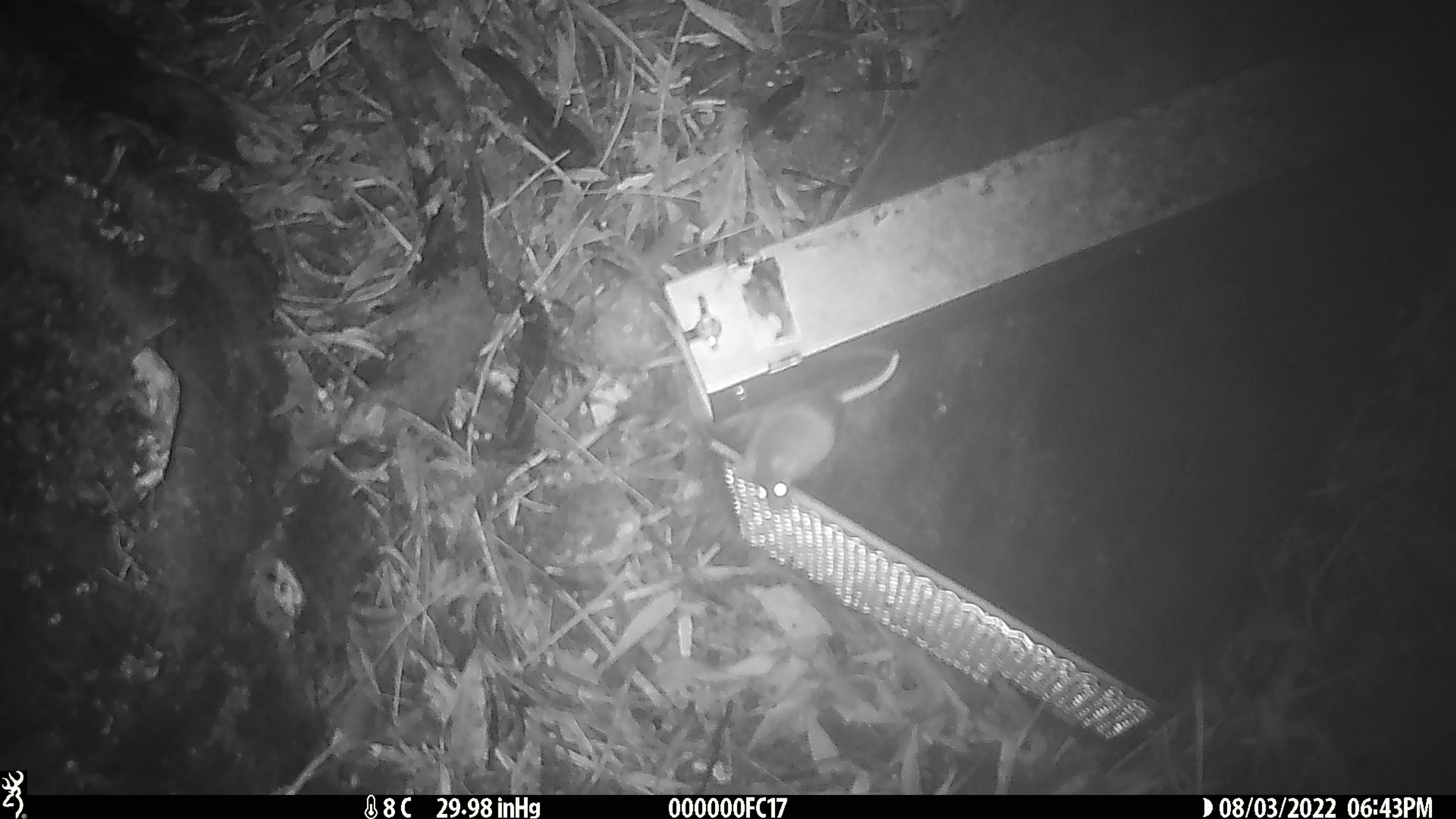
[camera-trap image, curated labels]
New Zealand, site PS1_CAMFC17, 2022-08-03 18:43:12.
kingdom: Animalia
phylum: Chordata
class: Mammalia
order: Rodentia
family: Muridae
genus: Mus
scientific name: Mus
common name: mouse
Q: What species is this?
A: Mouse (Mus).